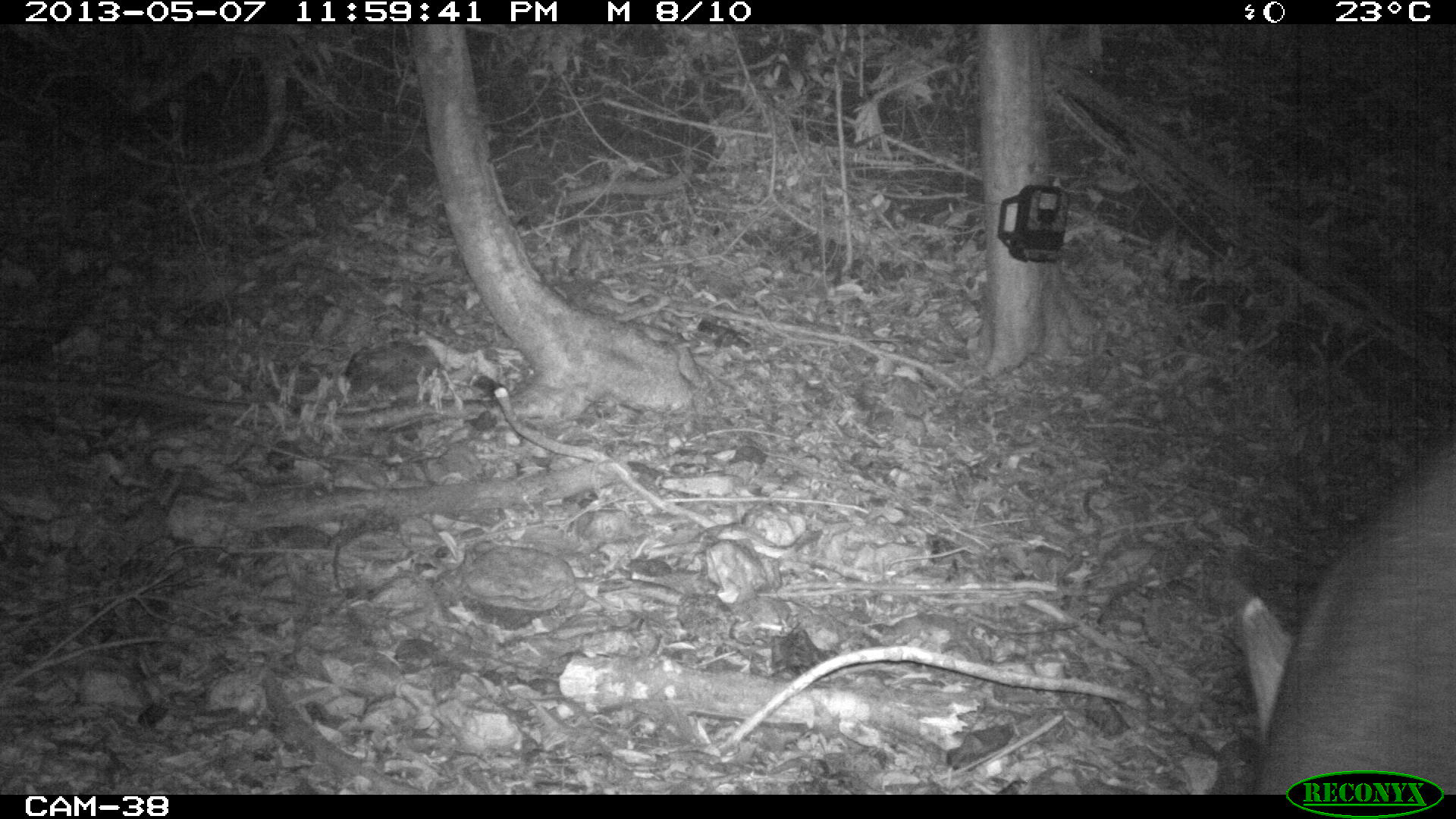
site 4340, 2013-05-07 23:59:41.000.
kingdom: Animalia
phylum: Chordata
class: Mammalia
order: Perissodactyla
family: Tapiridae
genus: Tapirus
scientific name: Tapirus bairdii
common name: baird's tapir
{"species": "Tapirus bairdii (baird's tapir)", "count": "1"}